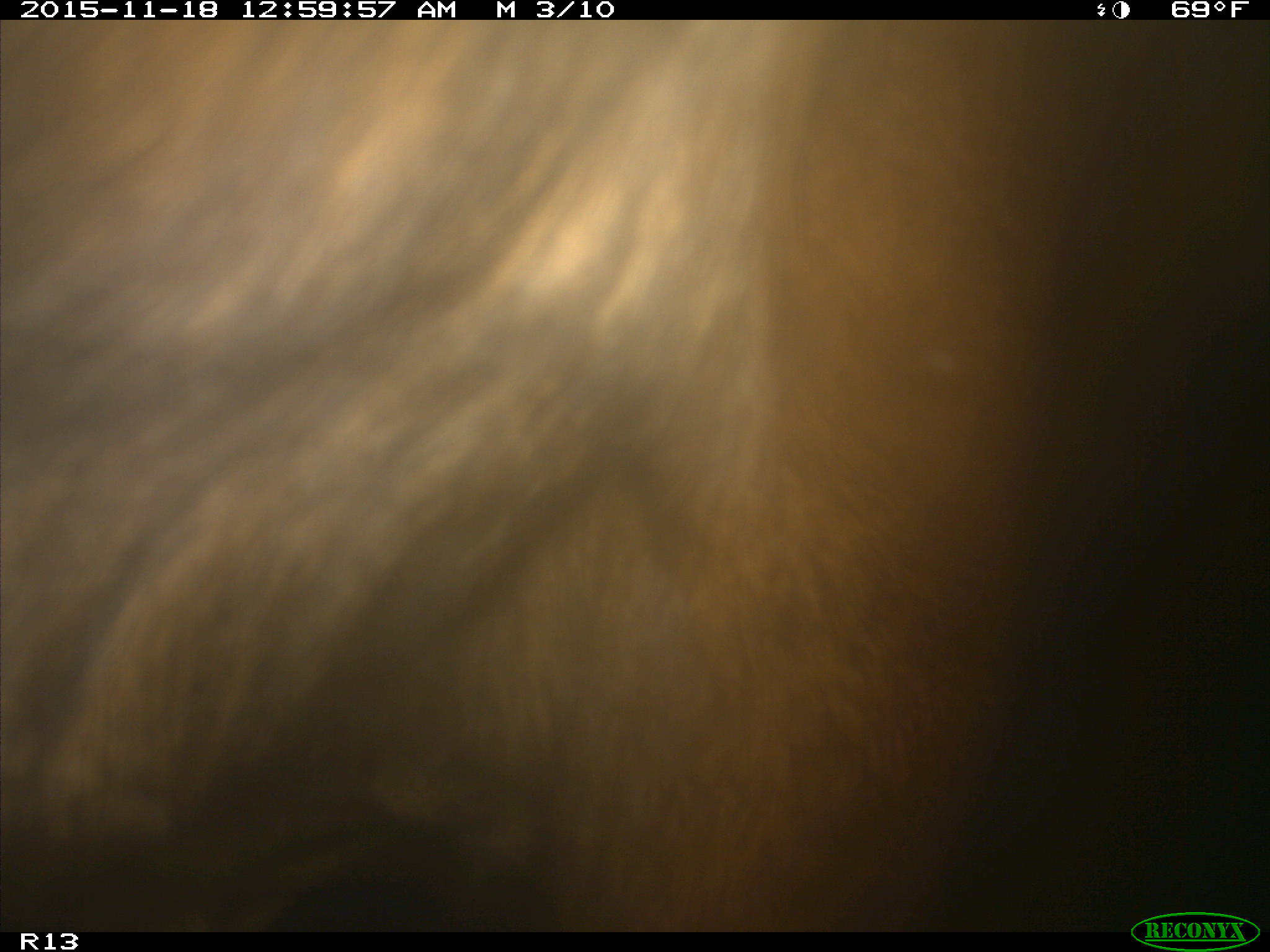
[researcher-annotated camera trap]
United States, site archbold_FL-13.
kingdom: Animalia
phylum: Chordata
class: Mammalia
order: Artiodactyla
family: Bovidae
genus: Bos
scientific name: Bos taurus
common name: domestic cow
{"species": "Bos taurus (domestic cow)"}